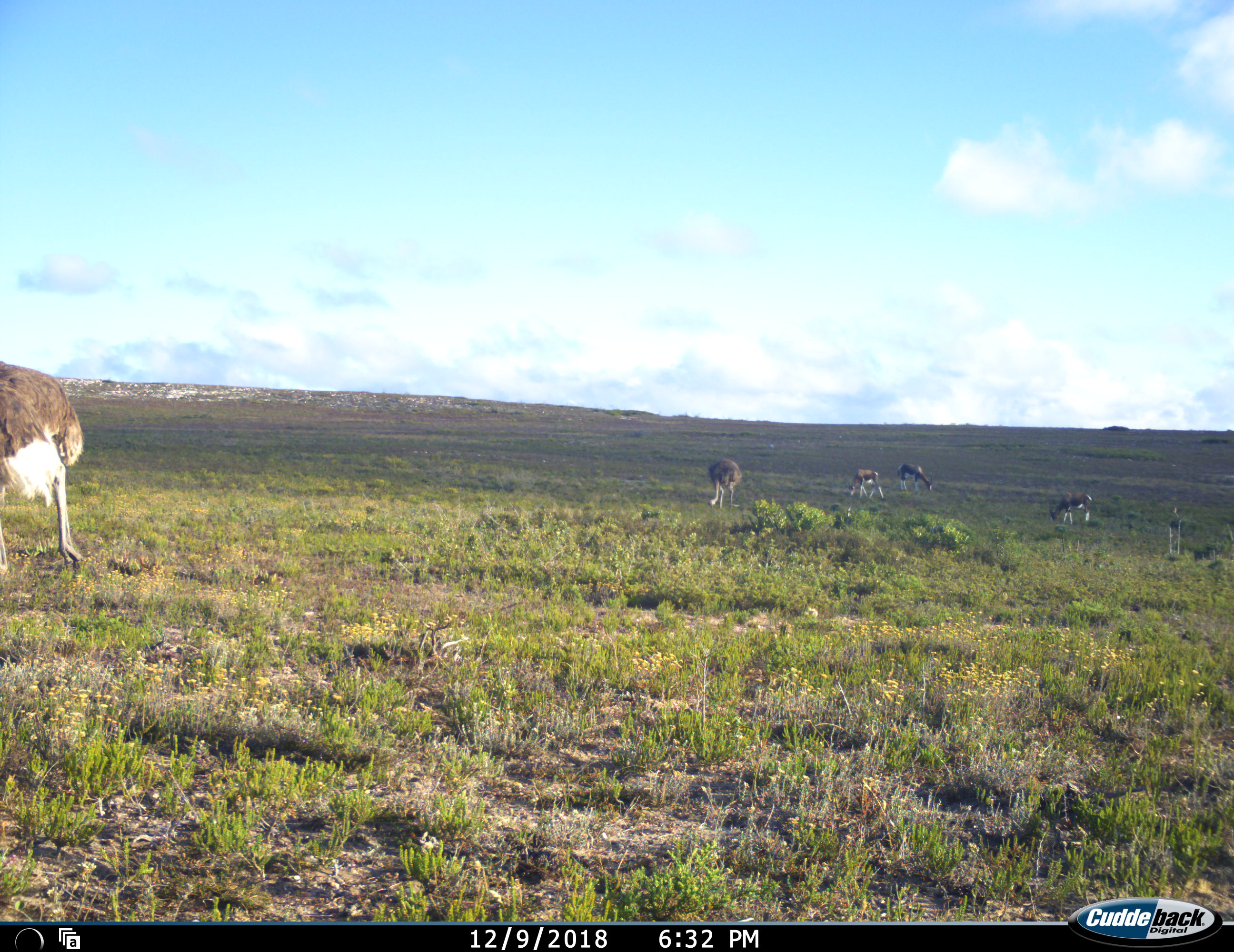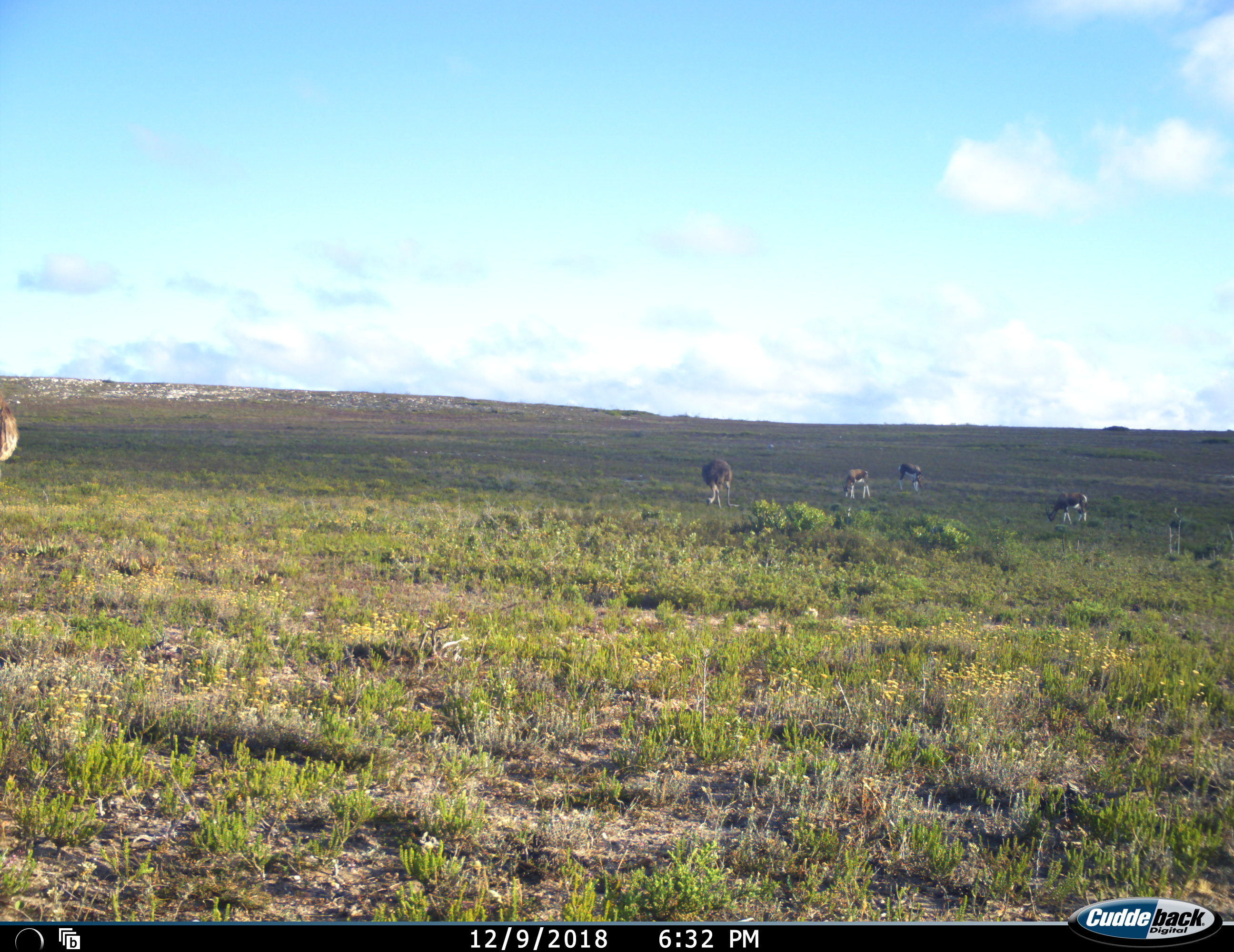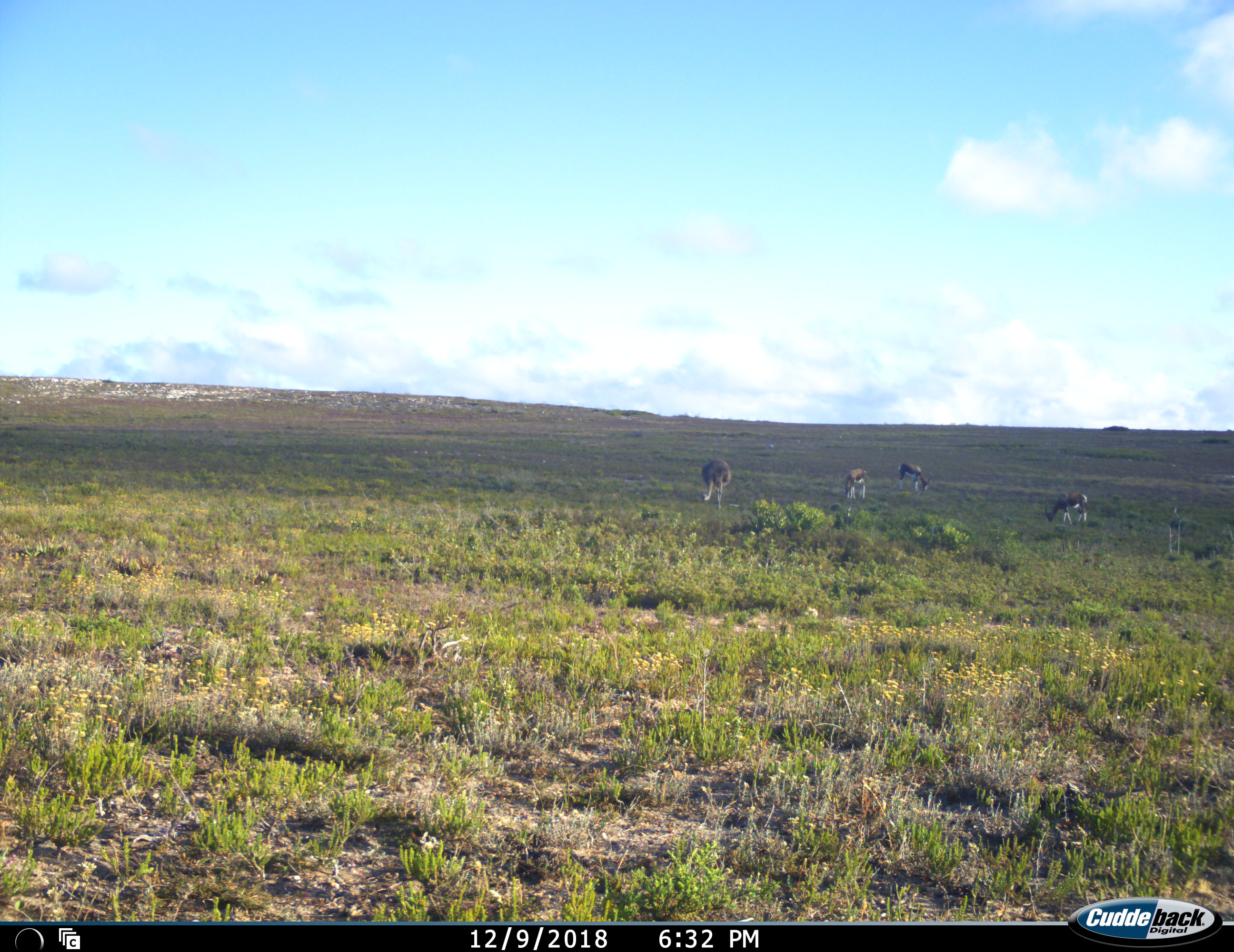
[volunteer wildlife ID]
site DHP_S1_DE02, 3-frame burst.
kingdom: Animalia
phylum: Chordata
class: Mammalia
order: Artiodactyla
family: Bovidae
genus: Damaliscus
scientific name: Damaliscus pygargus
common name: bontebok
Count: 3.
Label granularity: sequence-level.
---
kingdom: Animalia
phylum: Chordata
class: Aves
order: Struthioniformes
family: Struthionidae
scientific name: Struthionidae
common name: ostrich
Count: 2.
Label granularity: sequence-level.